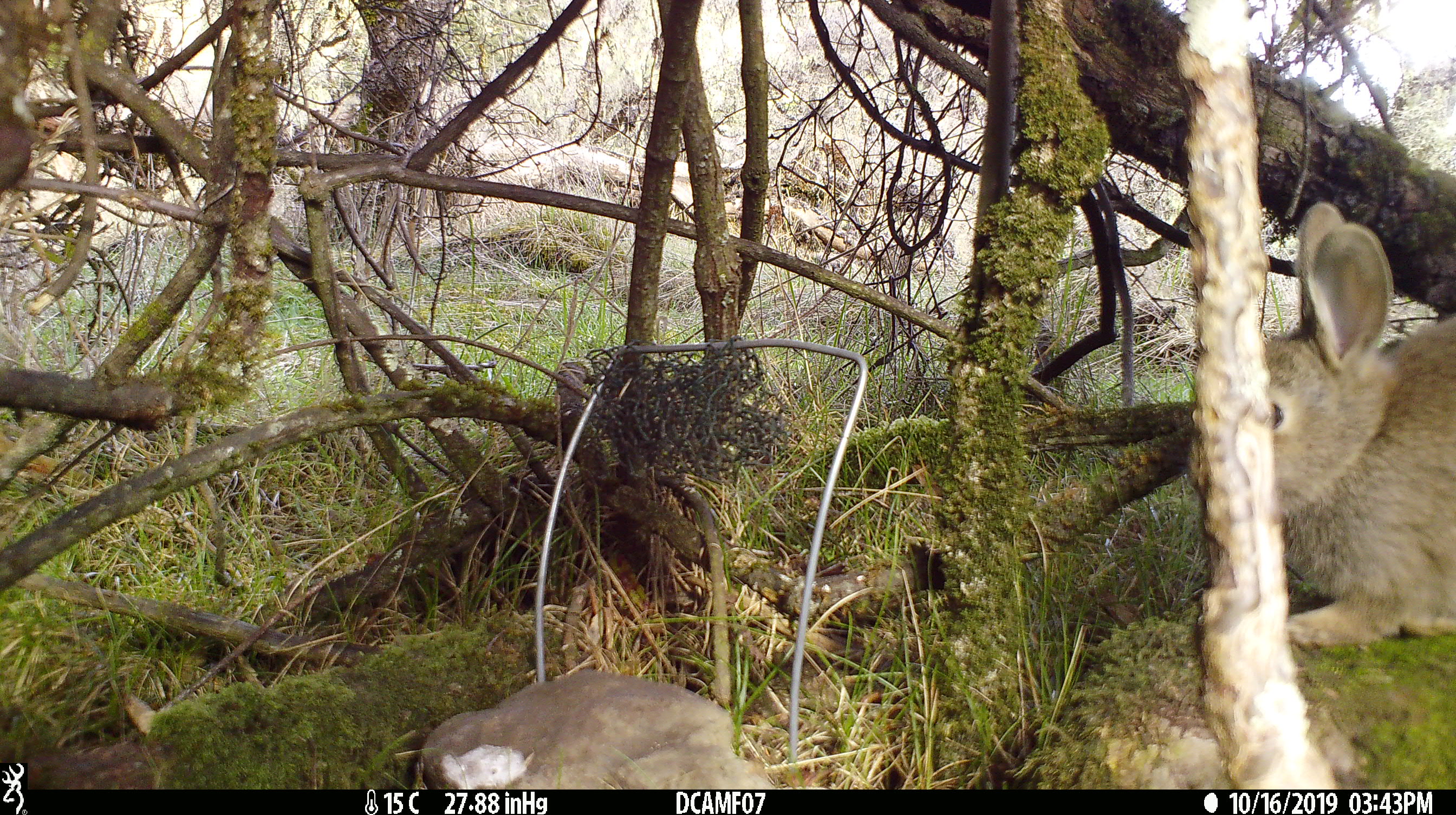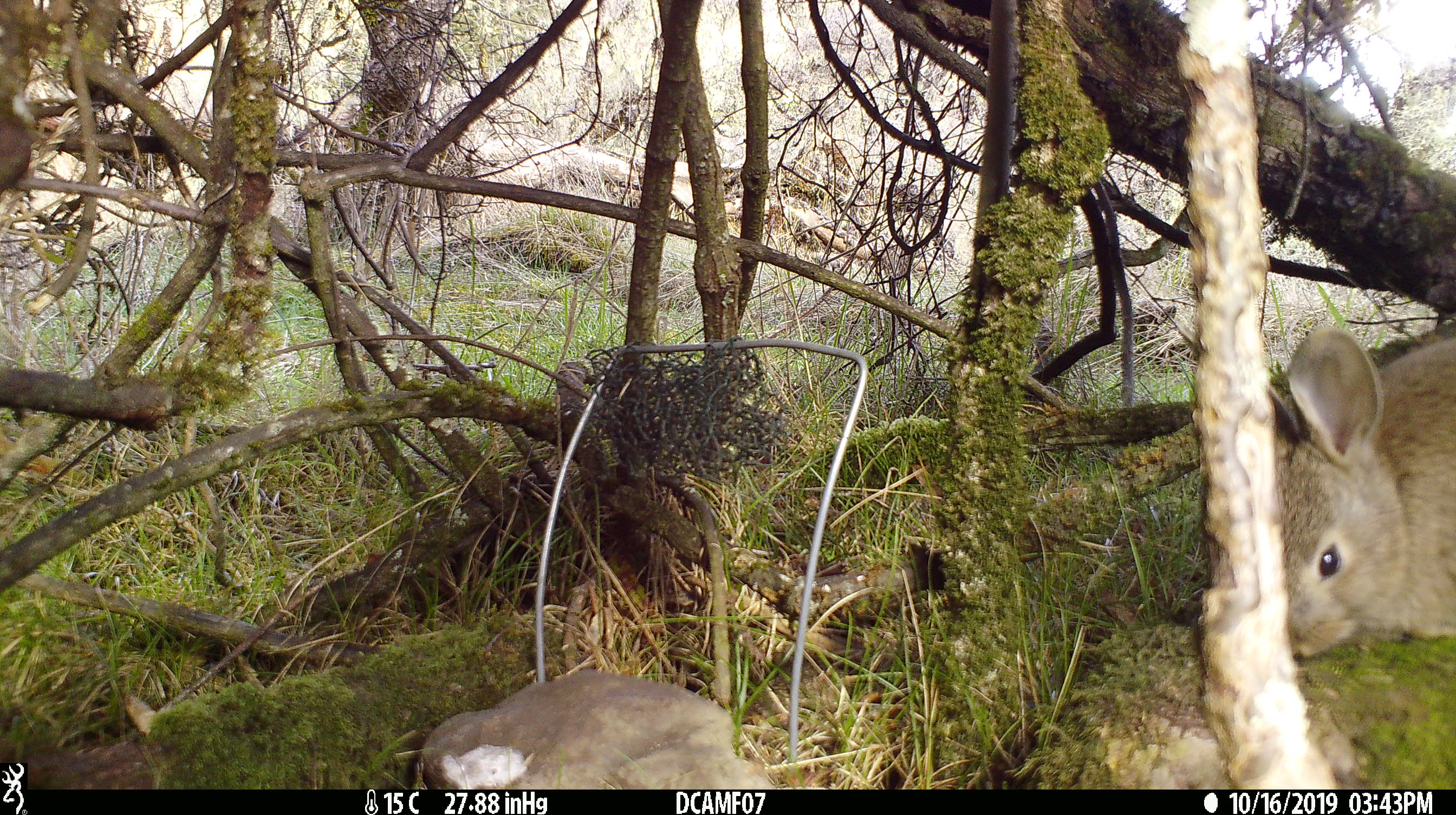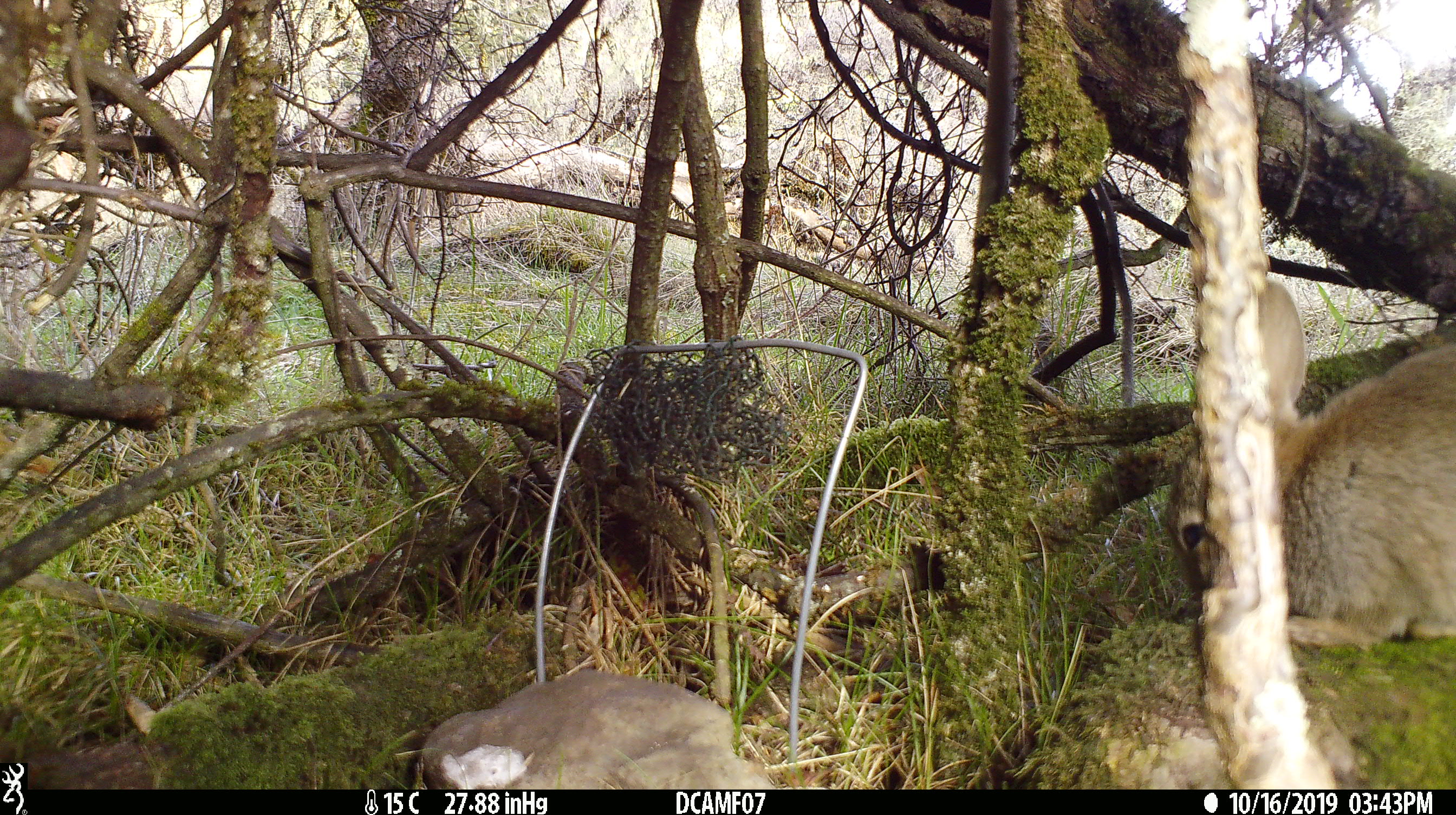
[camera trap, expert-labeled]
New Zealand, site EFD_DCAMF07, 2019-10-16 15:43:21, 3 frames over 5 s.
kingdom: Animalia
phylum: Chordata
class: Mammalia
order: Lagomorpha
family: Leporidae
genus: Oryctolagus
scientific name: Oryctolagus cuniculus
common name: european rabbit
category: rabbit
Rabbit (european rabbit) (Oryctolagus cuniculus).